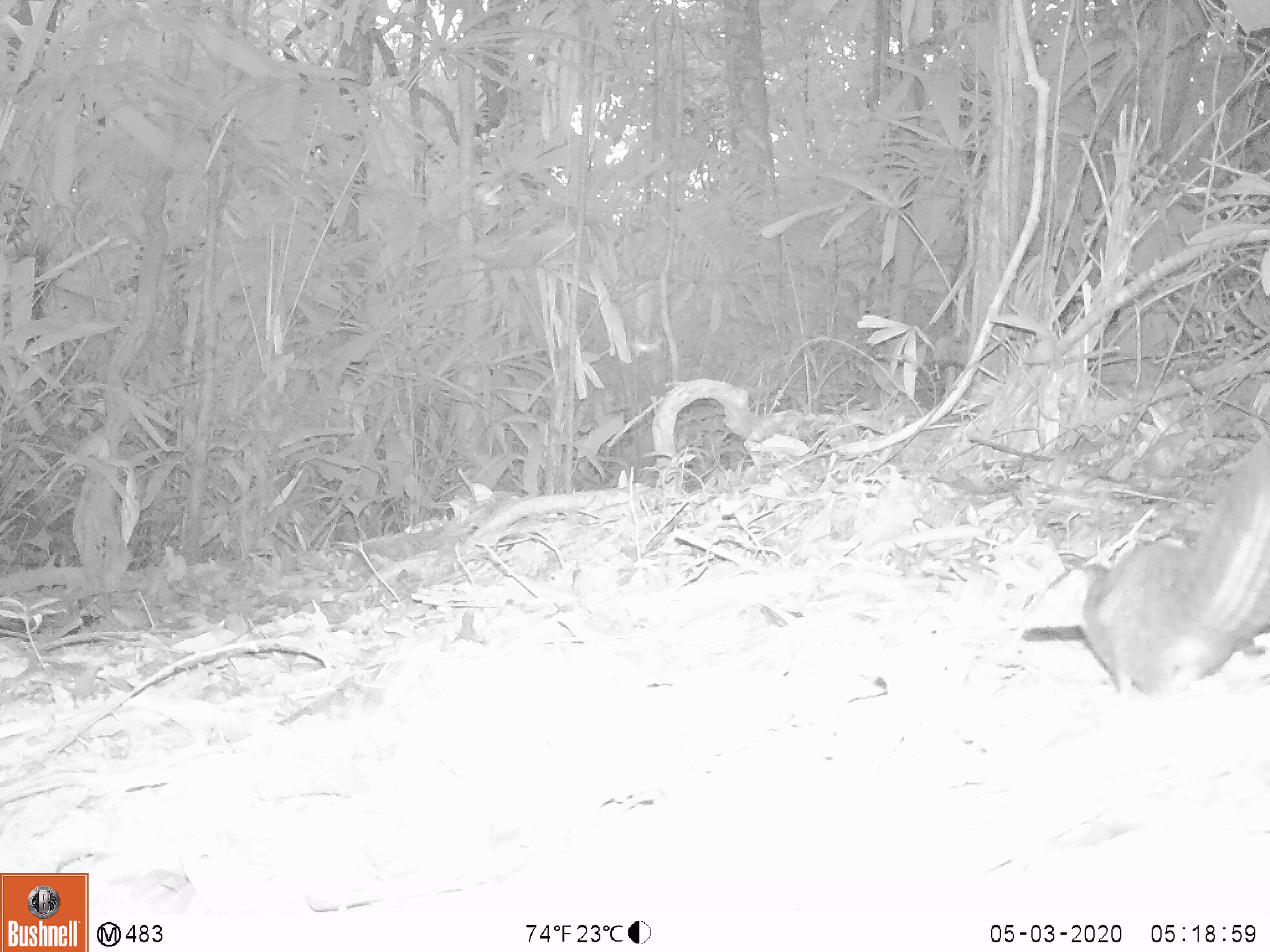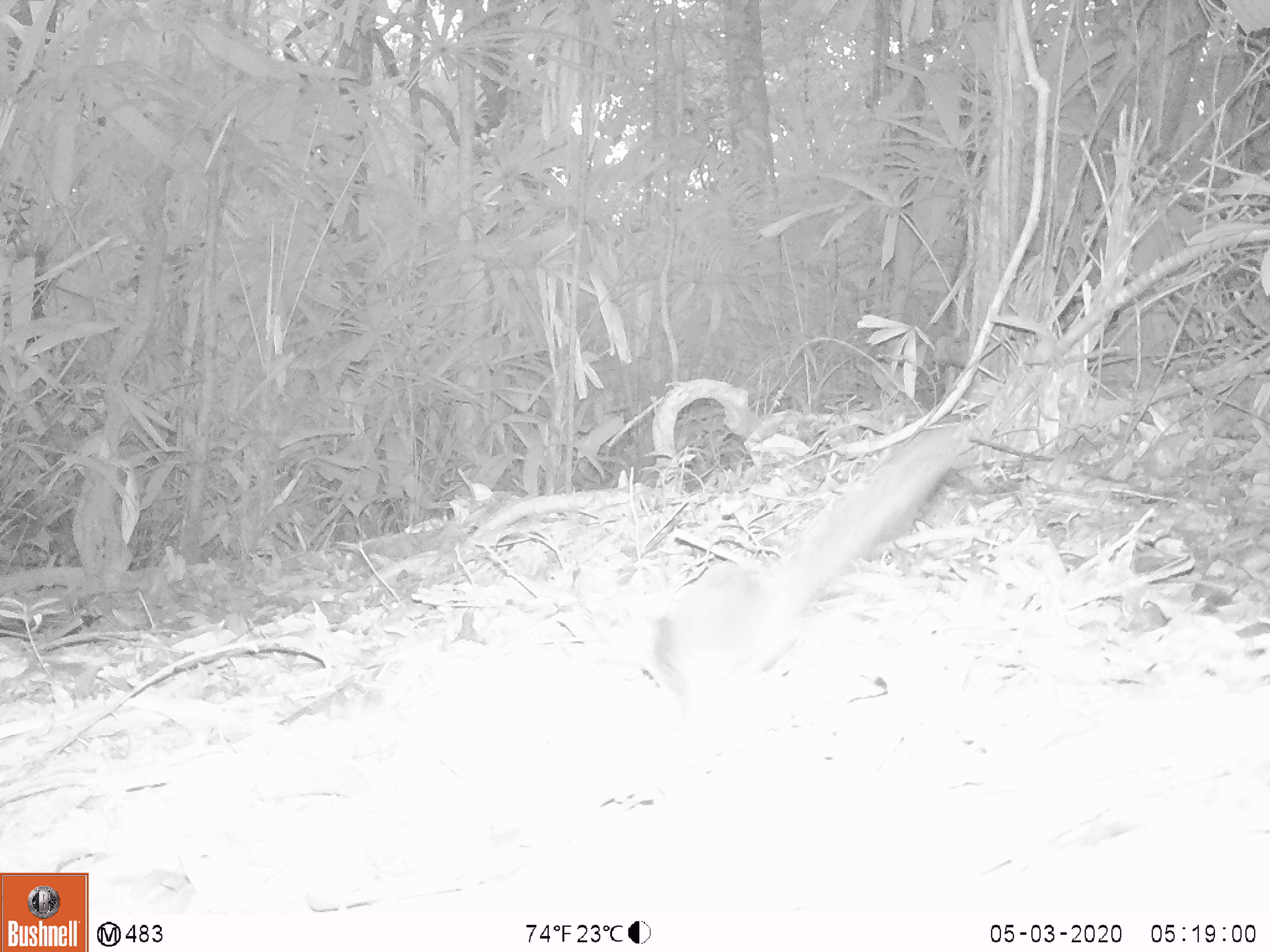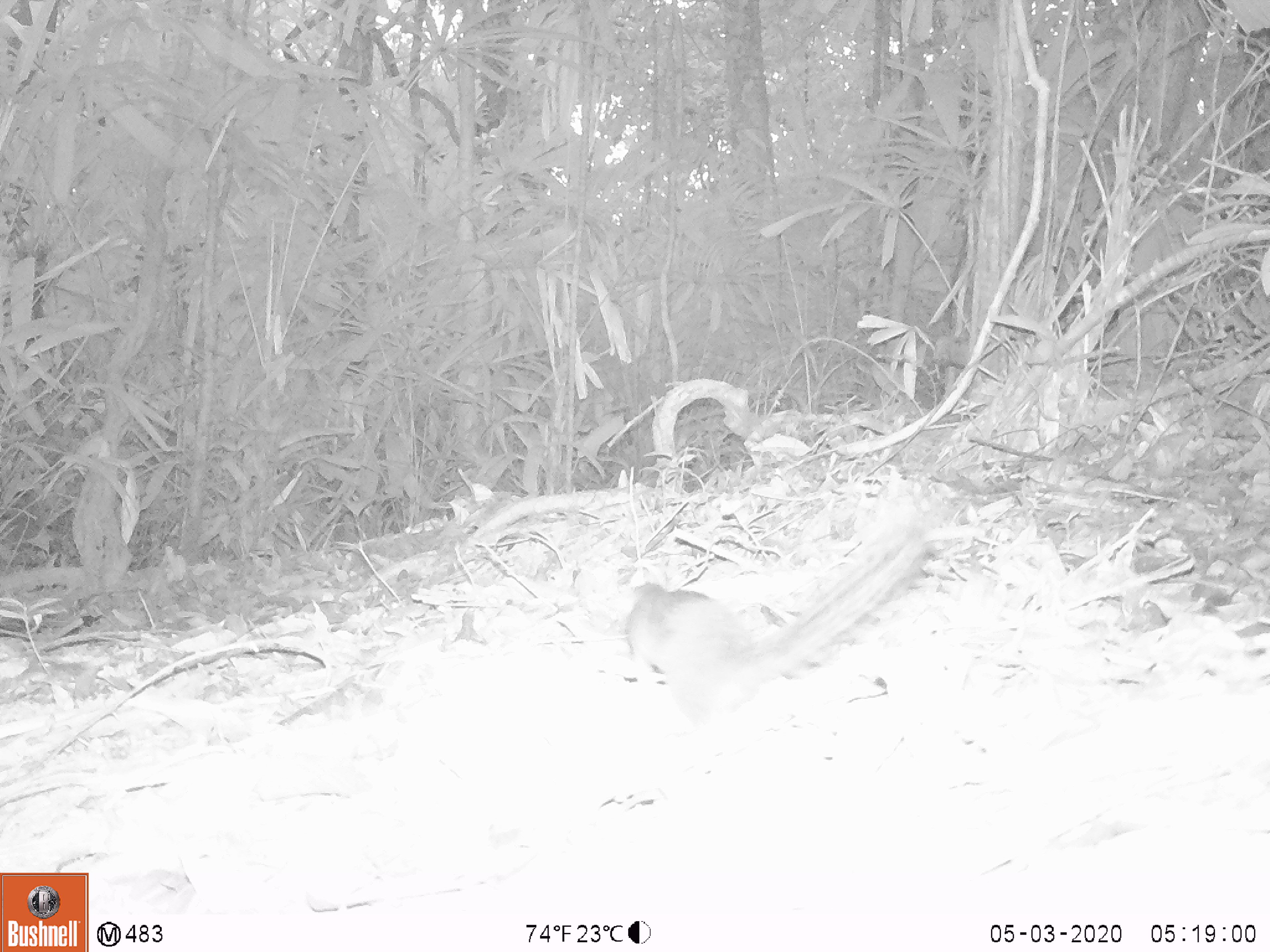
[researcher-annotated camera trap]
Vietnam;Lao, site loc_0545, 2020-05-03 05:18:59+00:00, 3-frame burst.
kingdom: Animalia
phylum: Chordata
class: Mammalia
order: Rodentia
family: Sciuridae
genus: Dremomys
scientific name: Dremomys rufigenis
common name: red-cheeked squirrel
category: red cheeked squirrel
Red cheeked squirrel (red-cheeked squirrel) (Dremomys rufigenis). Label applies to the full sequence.